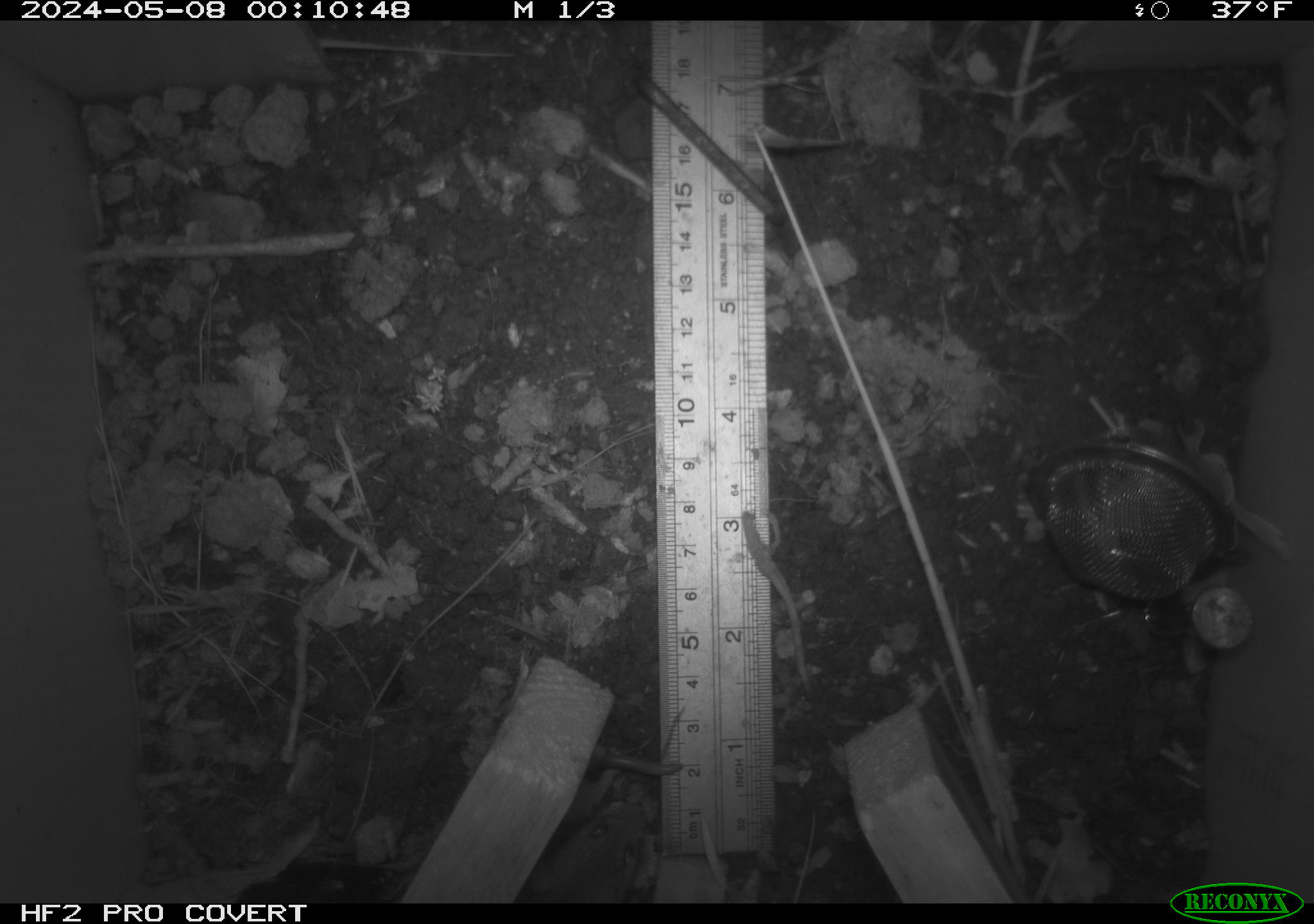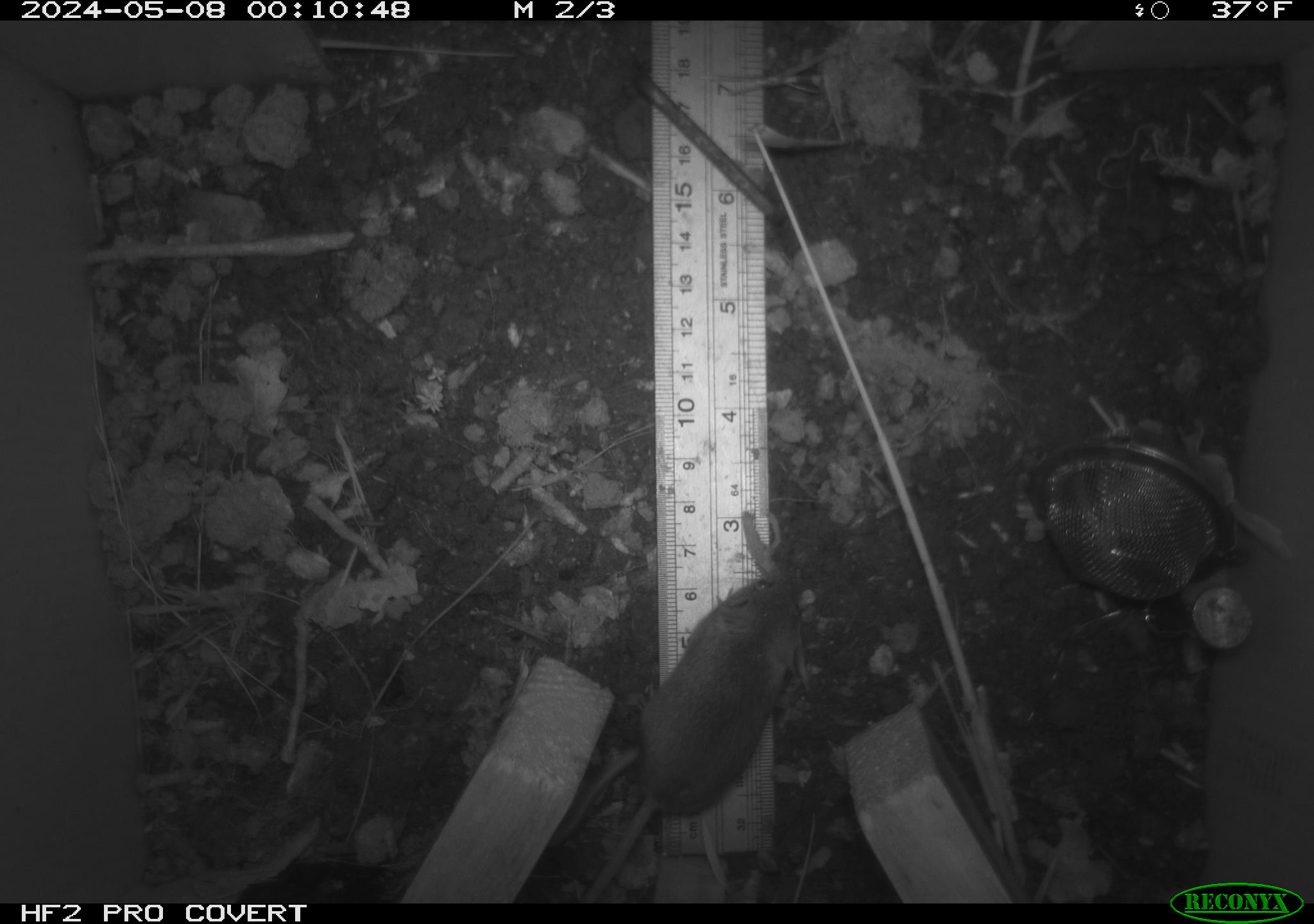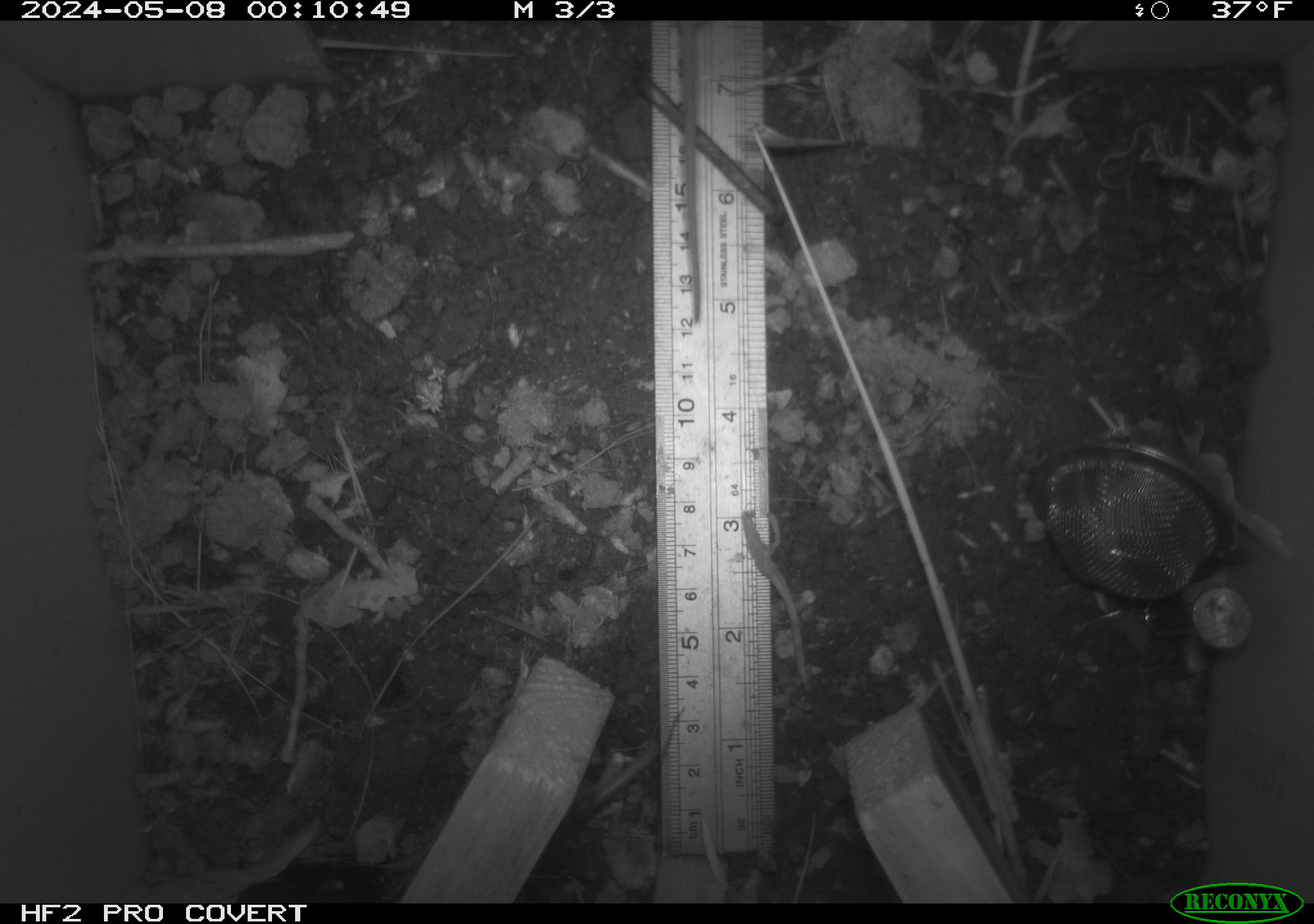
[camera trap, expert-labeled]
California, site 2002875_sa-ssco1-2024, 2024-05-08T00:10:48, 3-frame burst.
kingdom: Animalia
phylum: Chordata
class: Mammalia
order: Rodentia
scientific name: Rodentia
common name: rodent